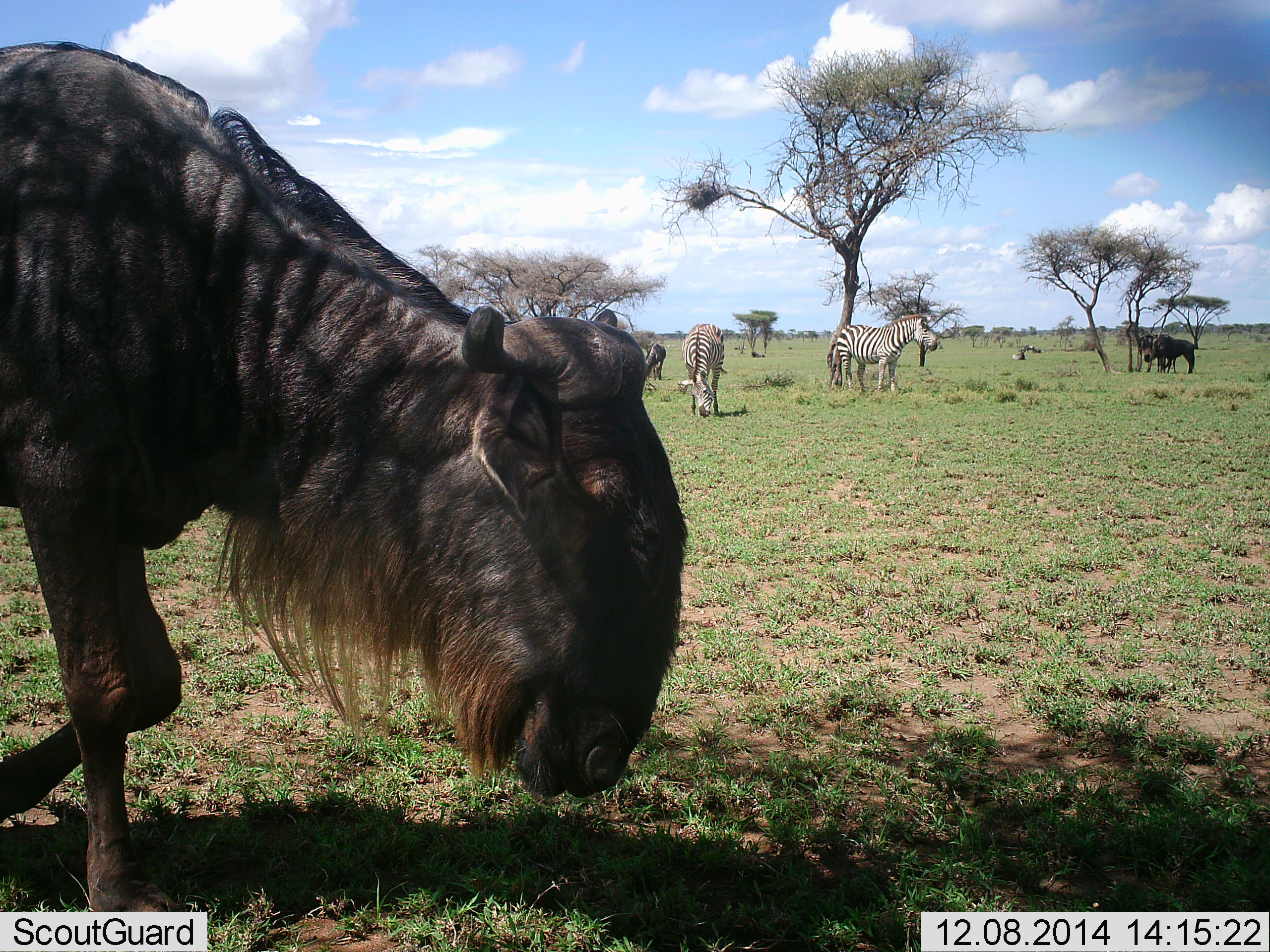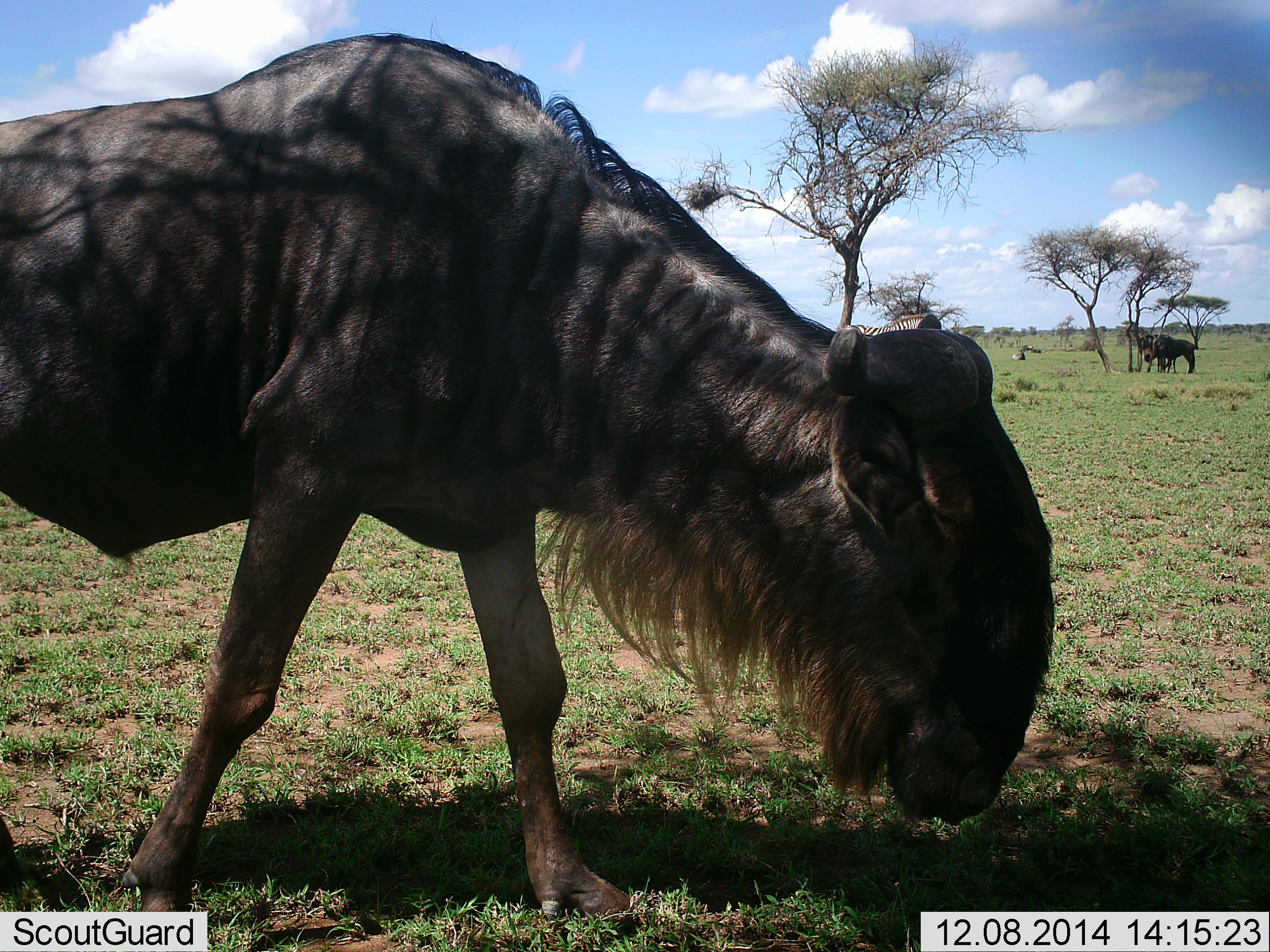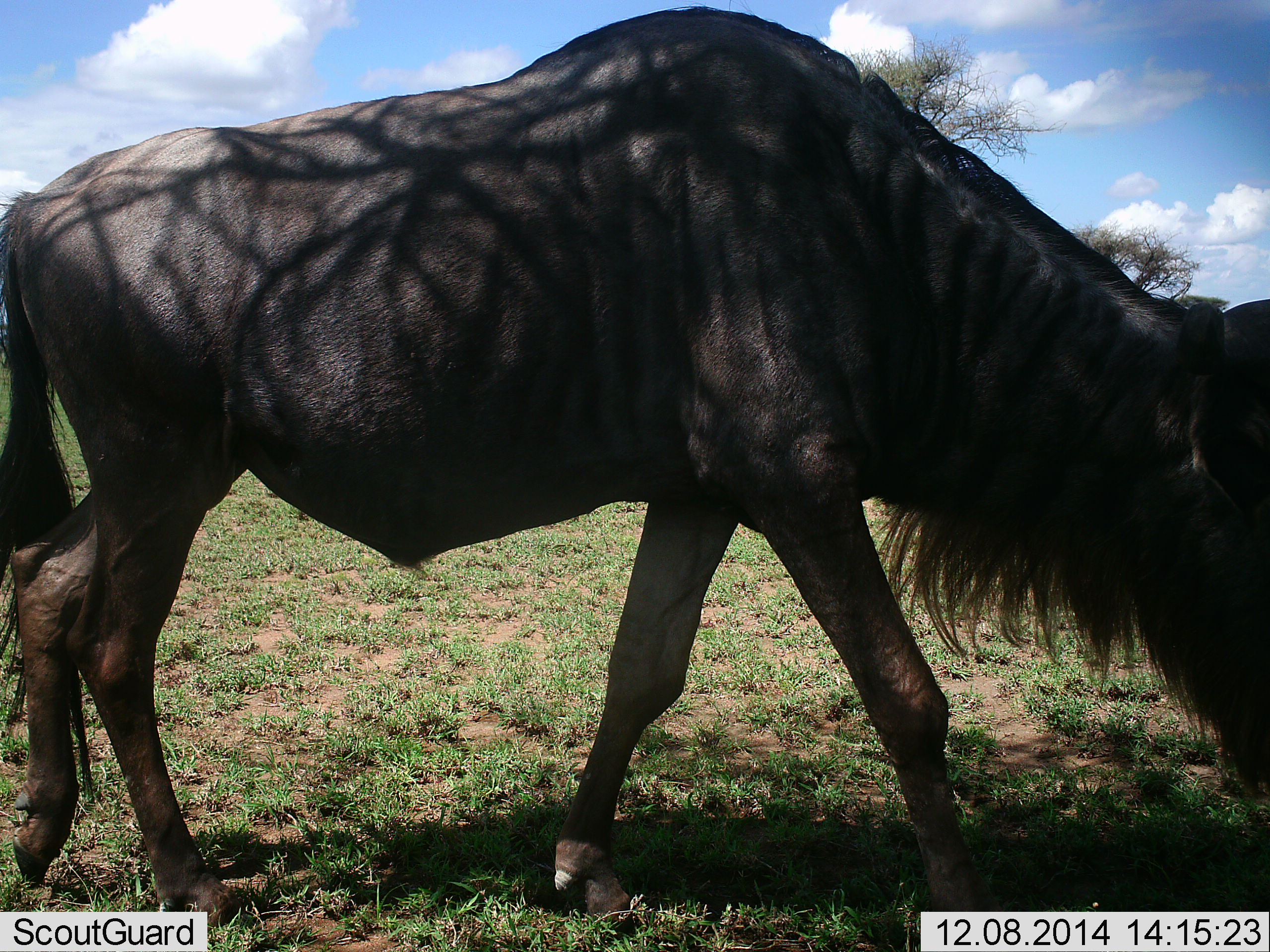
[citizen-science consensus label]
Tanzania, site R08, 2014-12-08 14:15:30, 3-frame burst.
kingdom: Animalia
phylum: Chordata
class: Mammalia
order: Artiodactyla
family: Bovidae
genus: Connochaetes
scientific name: Connochaetes taurinus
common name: blue wildebeest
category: wildebeest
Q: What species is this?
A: Wildebeest (blue wildebeest) (Connochaetes taurinus).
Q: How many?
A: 3.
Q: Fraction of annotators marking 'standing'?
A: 65%.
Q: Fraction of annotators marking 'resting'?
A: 0%.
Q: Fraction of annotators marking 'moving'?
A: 65%.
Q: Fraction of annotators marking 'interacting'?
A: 0%.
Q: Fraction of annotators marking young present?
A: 0%.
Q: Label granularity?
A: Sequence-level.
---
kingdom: Animalia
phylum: Chordata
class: Mammalia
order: Perissodactyla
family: Equidae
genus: Equus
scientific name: Equus quagga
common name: plains zebra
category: zebra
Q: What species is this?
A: Zebra (plains zebra) (Equus quagga).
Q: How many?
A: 2.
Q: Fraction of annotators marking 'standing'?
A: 100%.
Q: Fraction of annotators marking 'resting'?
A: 10%.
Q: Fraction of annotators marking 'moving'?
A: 0%.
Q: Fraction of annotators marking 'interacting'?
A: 0%.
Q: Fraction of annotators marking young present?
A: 0%.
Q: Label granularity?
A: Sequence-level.